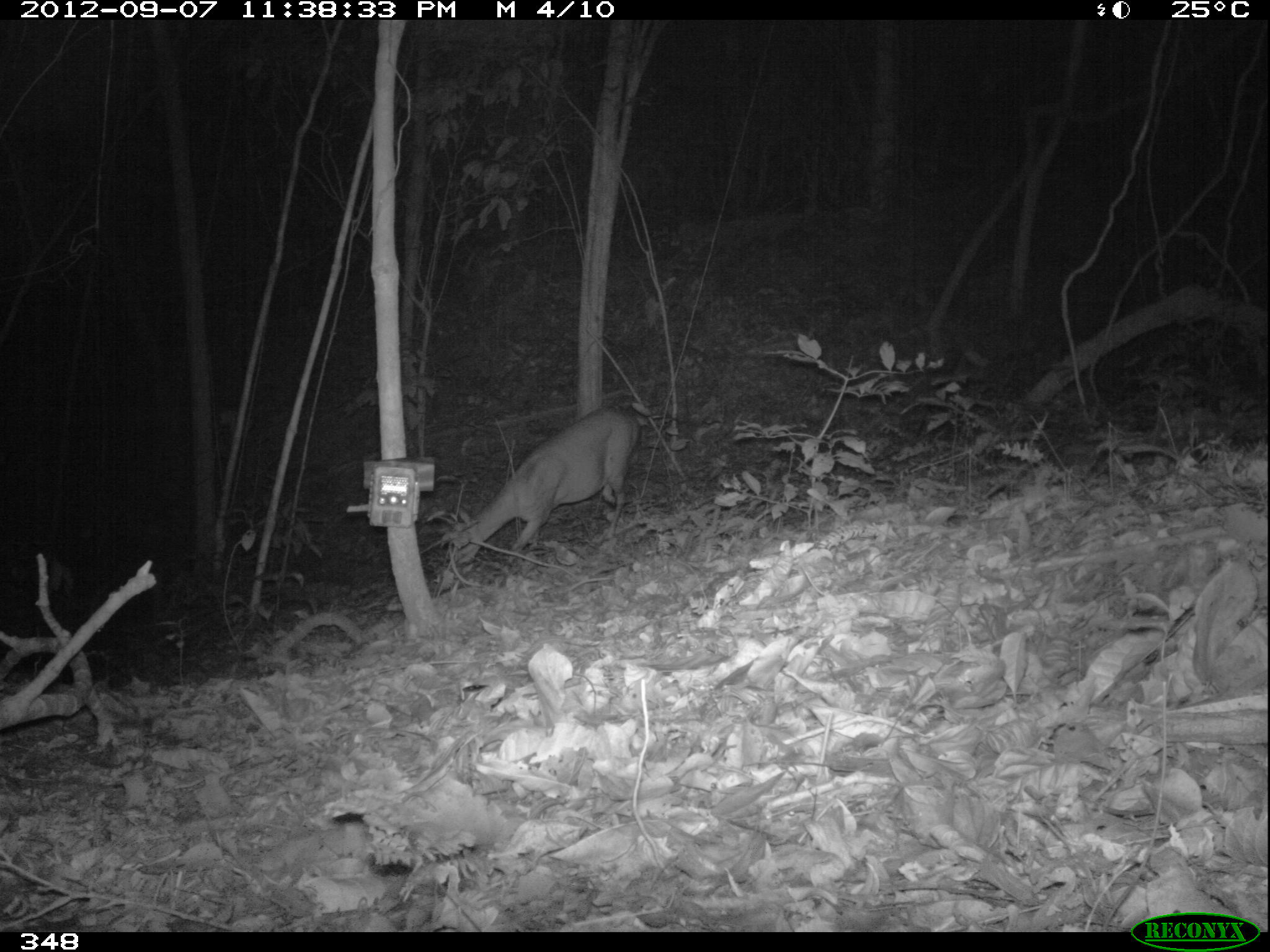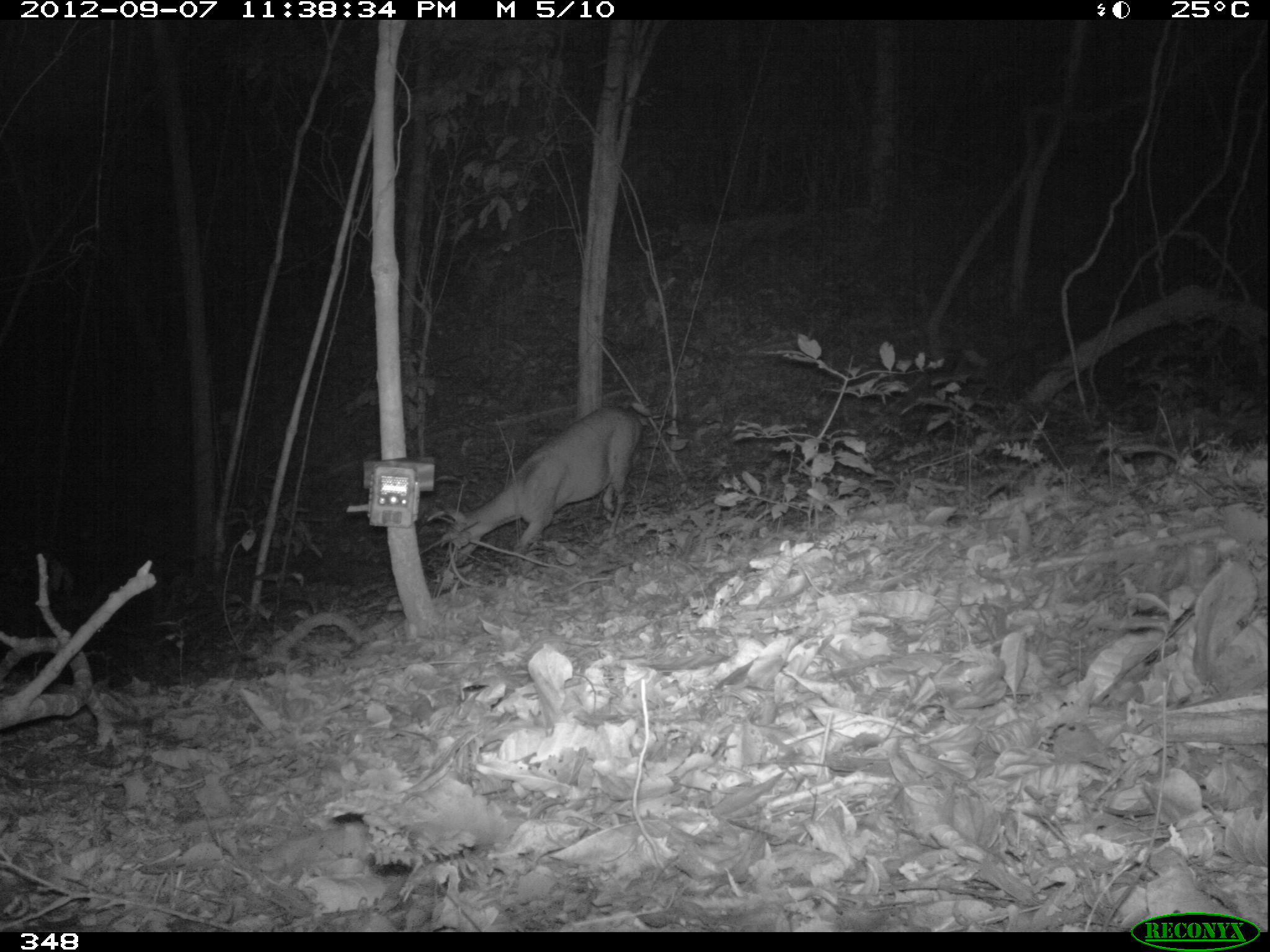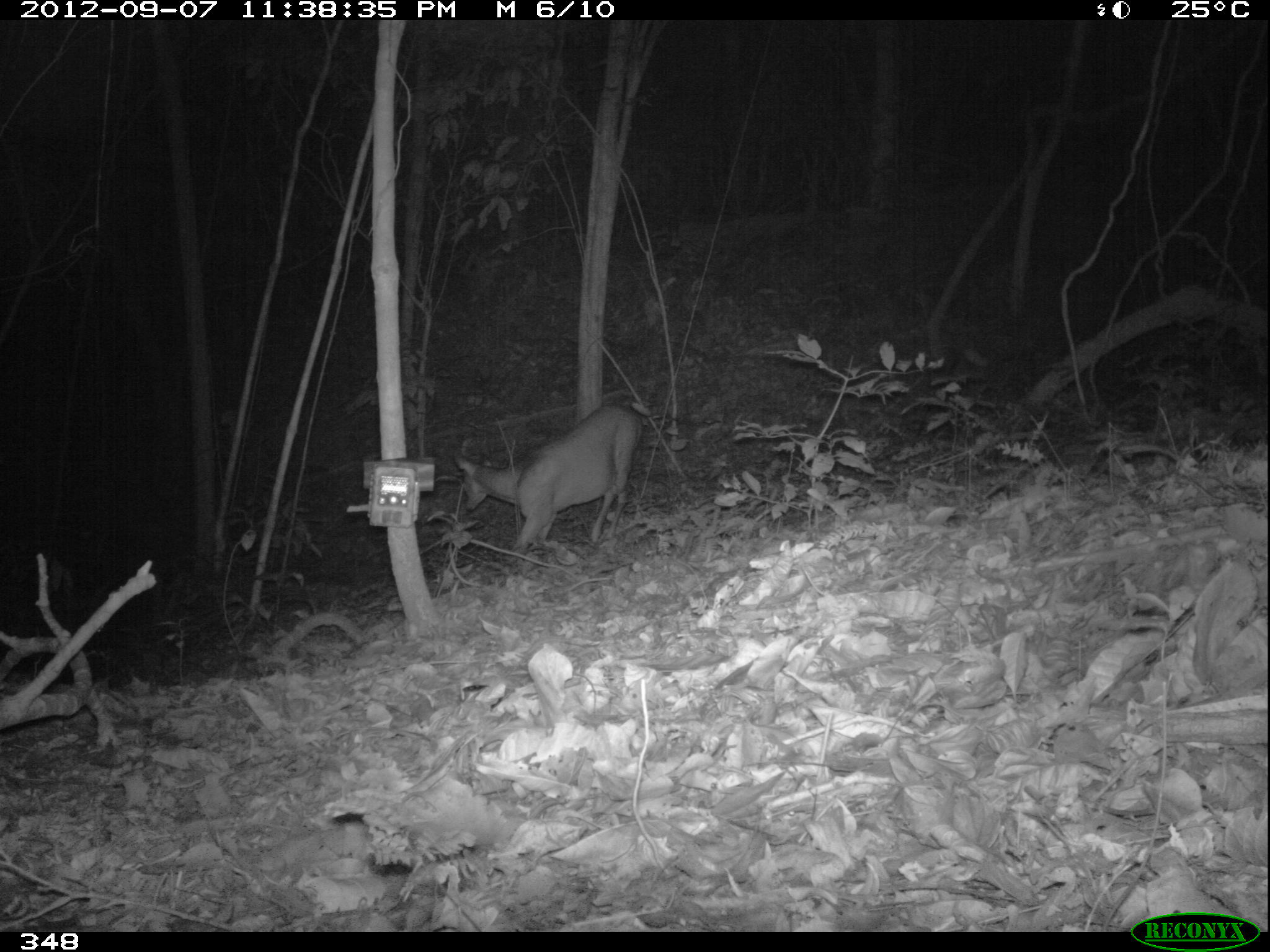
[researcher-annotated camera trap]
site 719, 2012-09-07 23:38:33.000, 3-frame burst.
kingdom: Animalia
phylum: Chordata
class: Mammalia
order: Artiodactyla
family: Cervidae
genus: Mazama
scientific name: Mazama americana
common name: red brocket